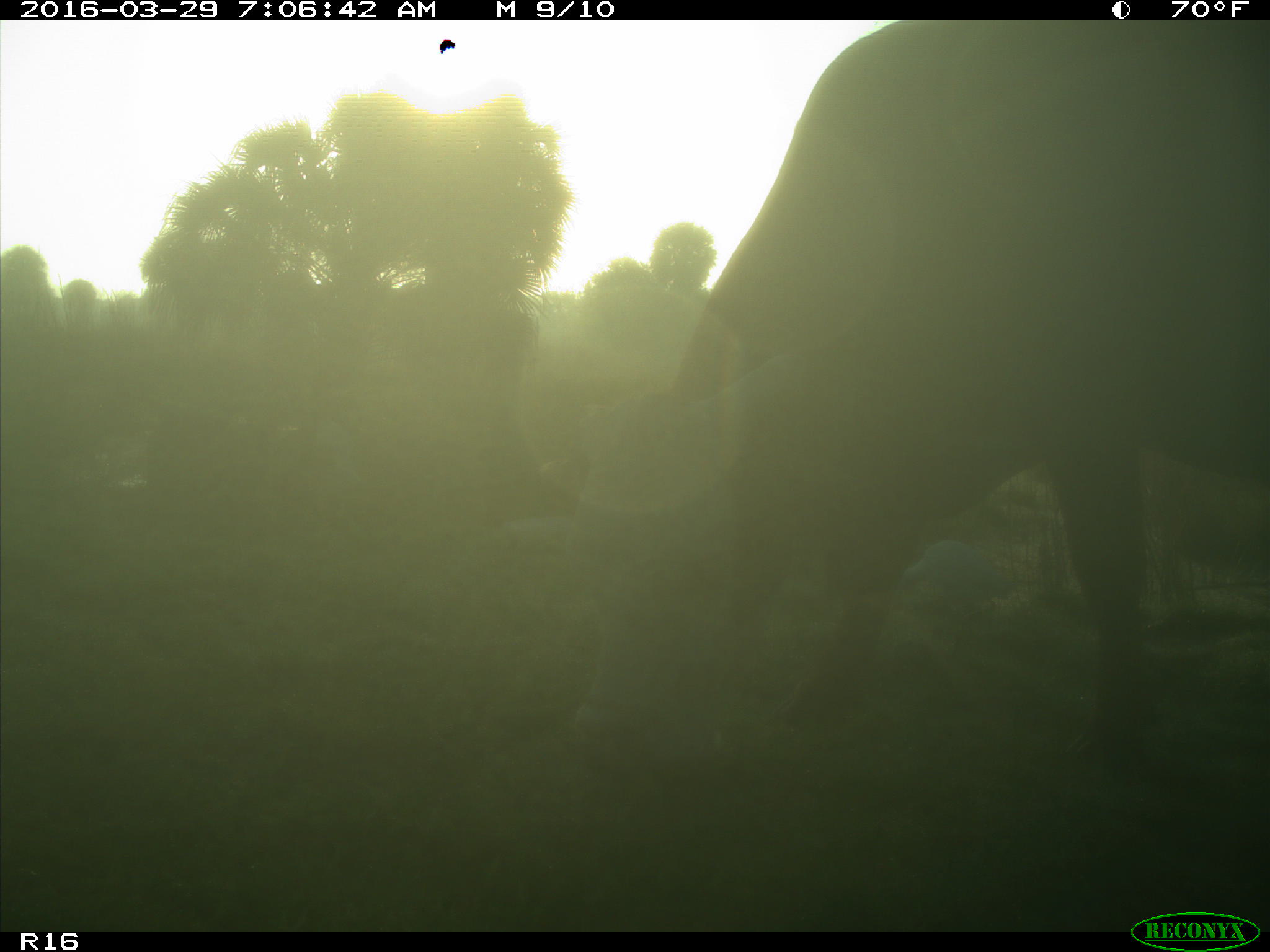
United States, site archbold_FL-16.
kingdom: Animalia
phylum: Chordata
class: Mammalia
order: Artiodactyla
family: Bovidae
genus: Bos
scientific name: Bos taurus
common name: domestic cow